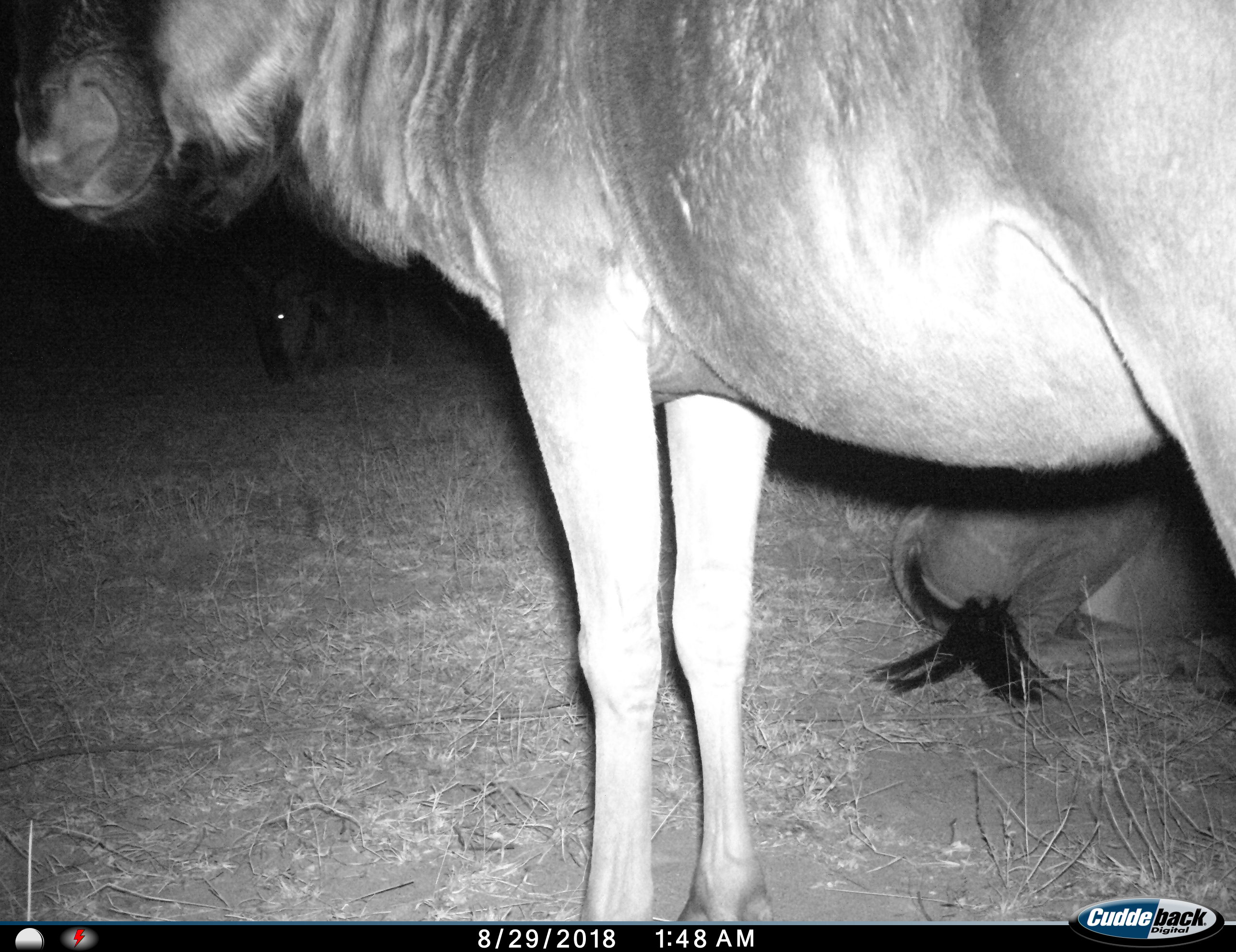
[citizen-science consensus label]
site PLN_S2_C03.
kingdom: Animalia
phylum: Chordata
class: Mammalia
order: Artiodactyla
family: Bovidae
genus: Connochaetes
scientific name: Connochaetes taurinus taurinus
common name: blue wildebeest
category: wildebeestblue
Wildebeestblue (blue wildebeest) (Connochaetes taurinus taurinus), count 3. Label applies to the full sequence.